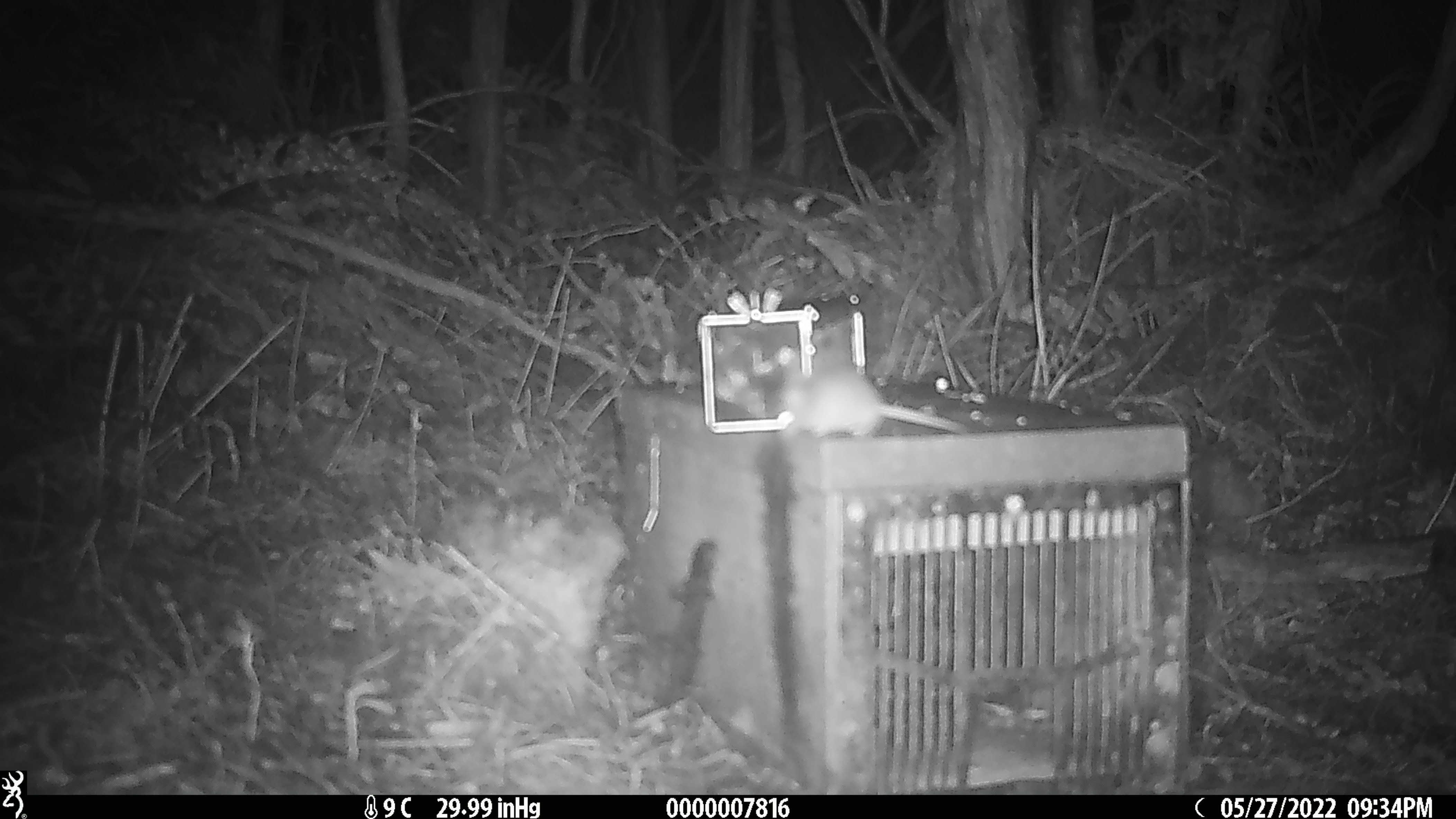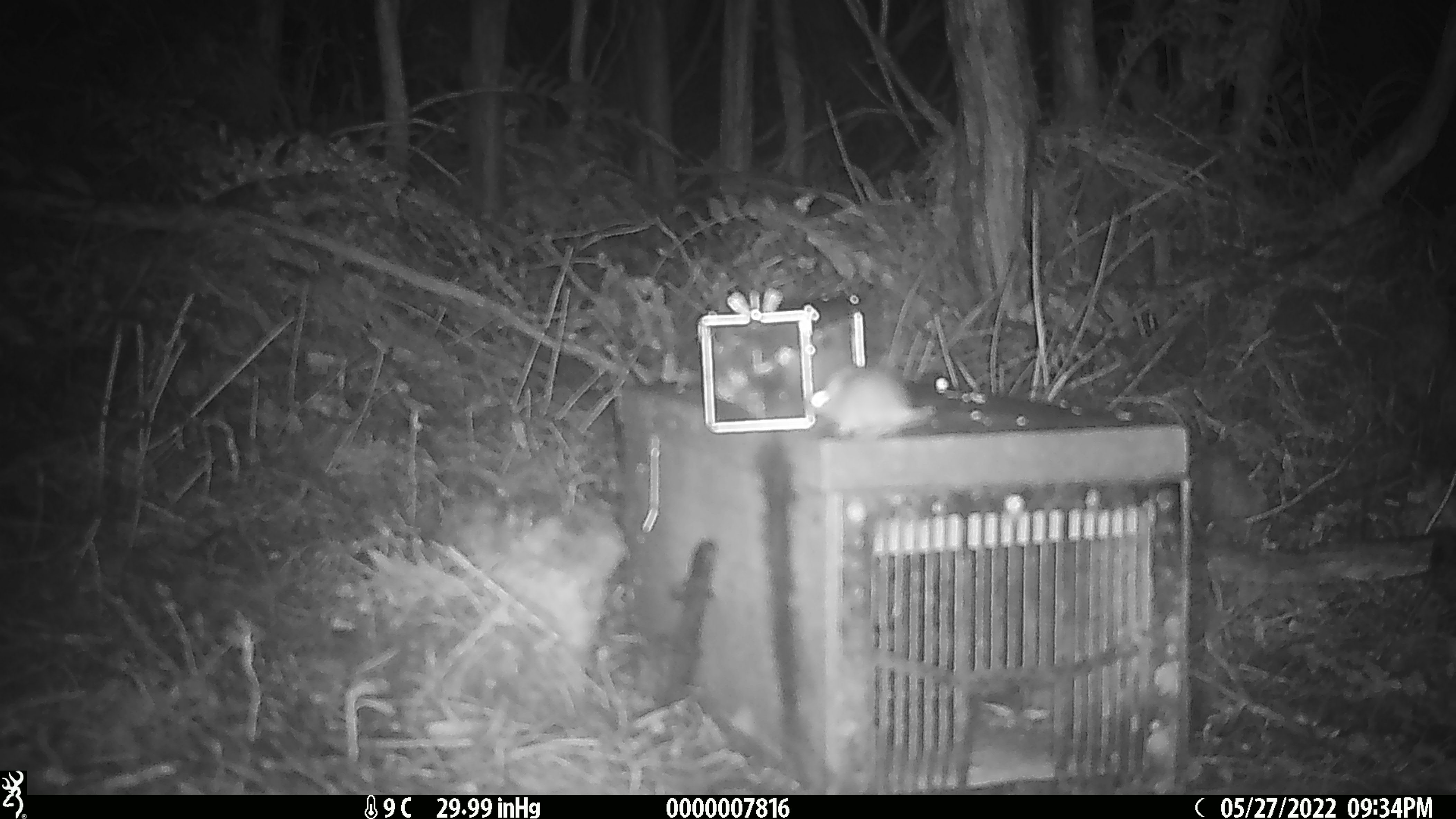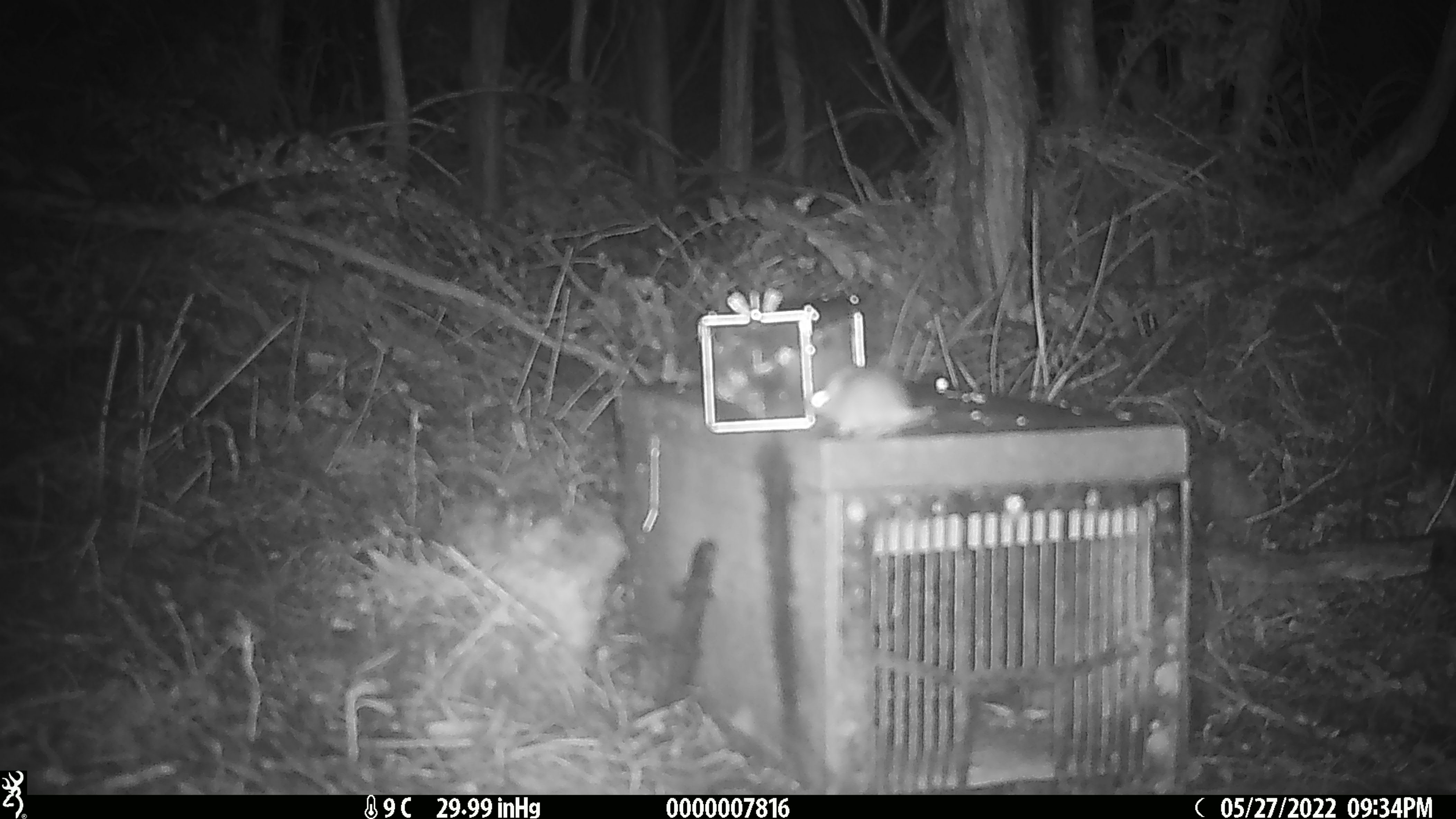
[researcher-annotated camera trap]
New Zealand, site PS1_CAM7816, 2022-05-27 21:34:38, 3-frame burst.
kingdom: Animalia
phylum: Chordata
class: Mammalia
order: Rodentia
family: Muridae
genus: Mus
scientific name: Mus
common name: mouse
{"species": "mouse (Mus)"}